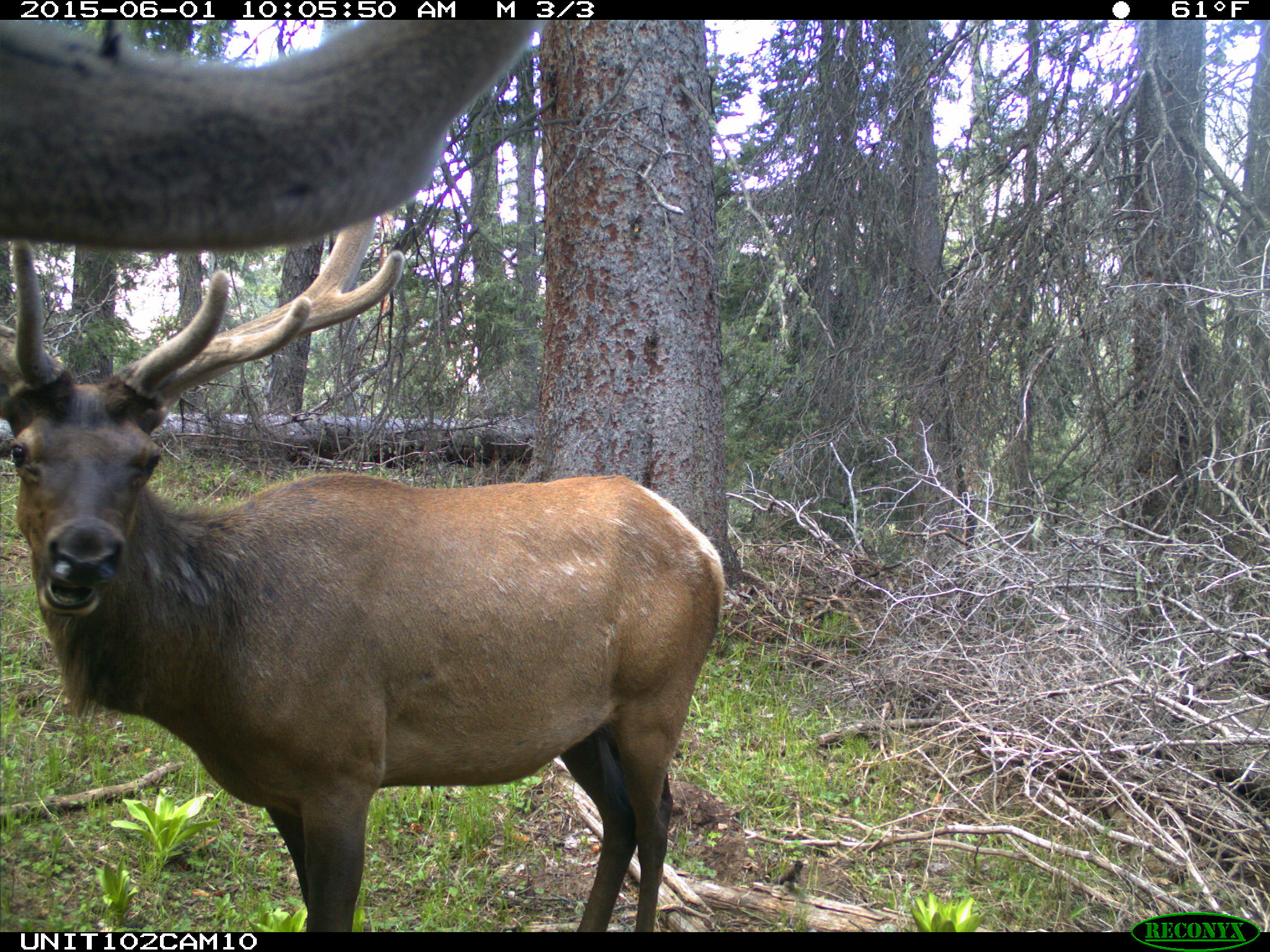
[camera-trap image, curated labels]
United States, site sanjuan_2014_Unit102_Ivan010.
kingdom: Animalia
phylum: Chordata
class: Mammalia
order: Artiodactyla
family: Cervidae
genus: Cervus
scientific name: Cervus elaphus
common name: red deer